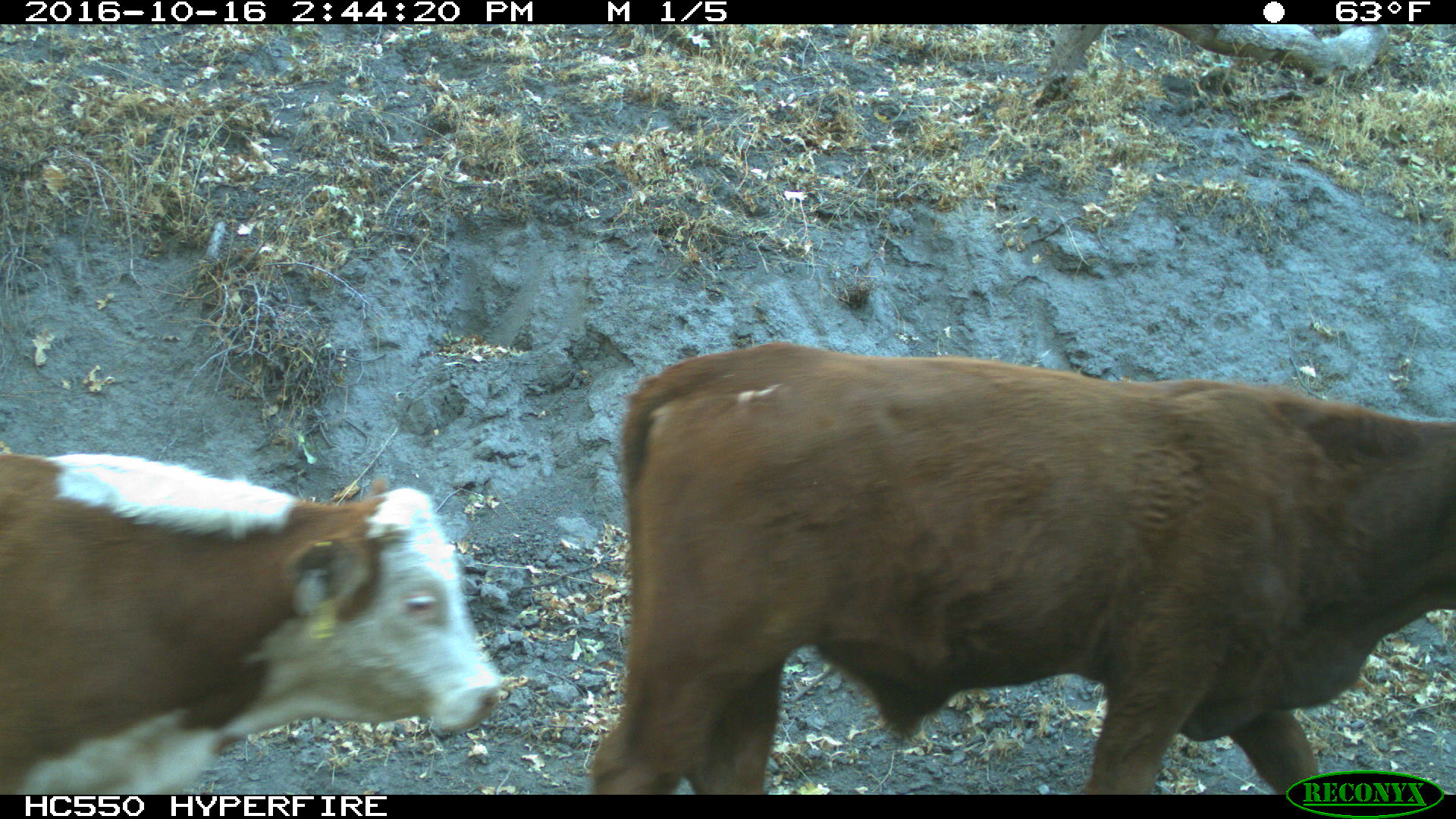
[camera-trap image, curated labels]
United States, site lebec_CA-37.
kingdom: Animalia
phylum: Chordata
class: Mammalia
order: Artiodactyla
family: Bovidae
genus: Bos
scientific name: Bos taurus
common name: domestic cow